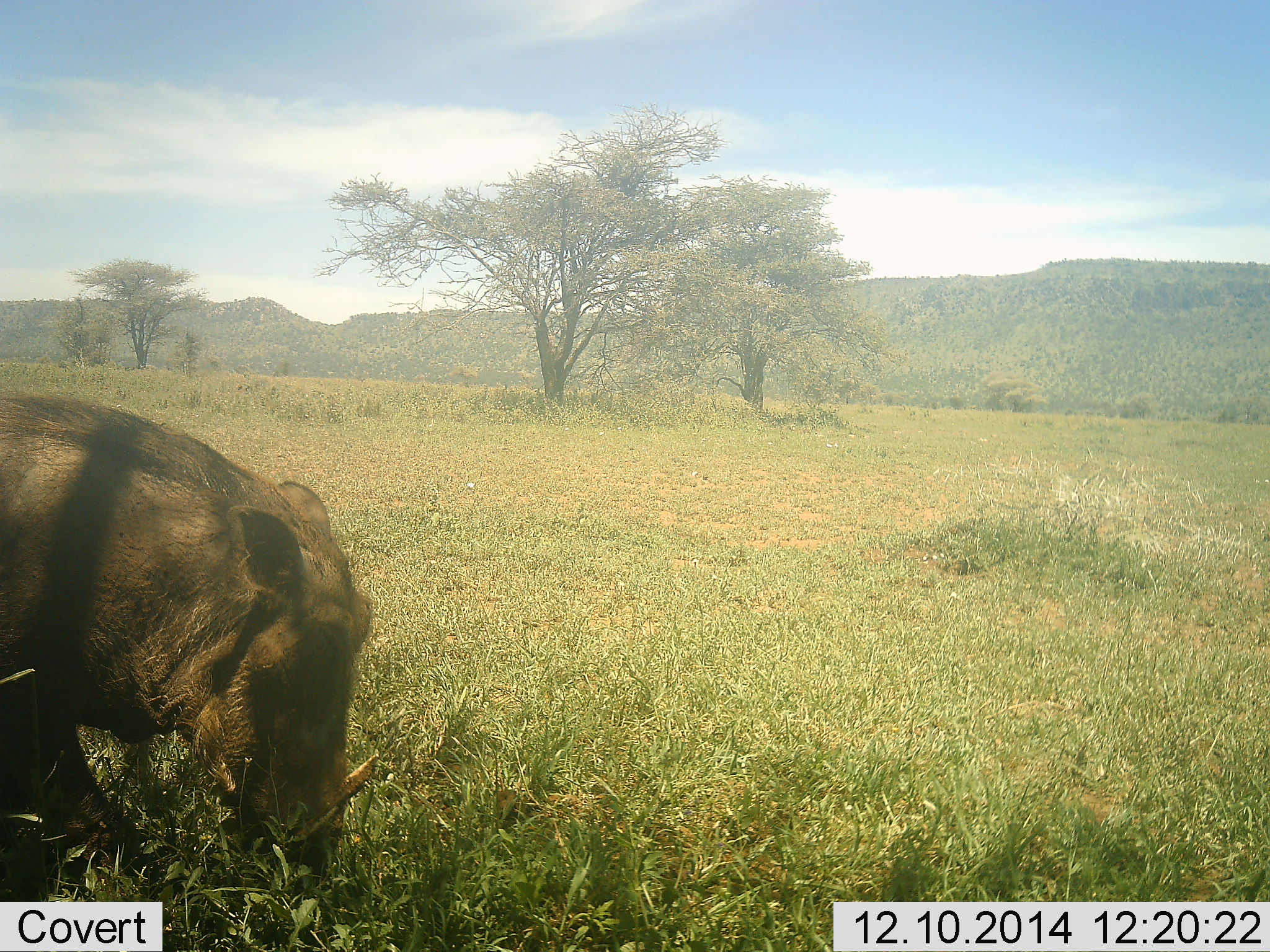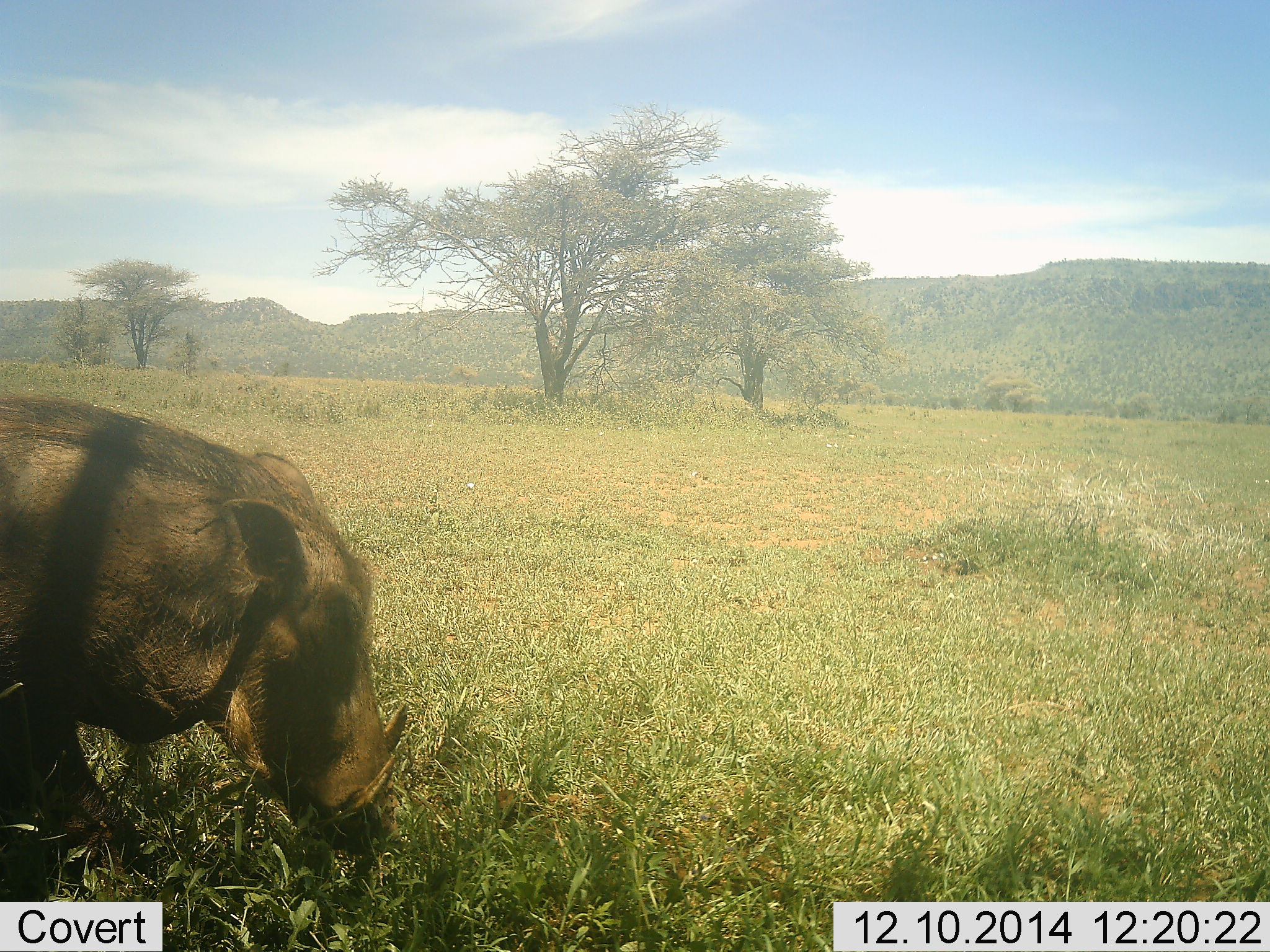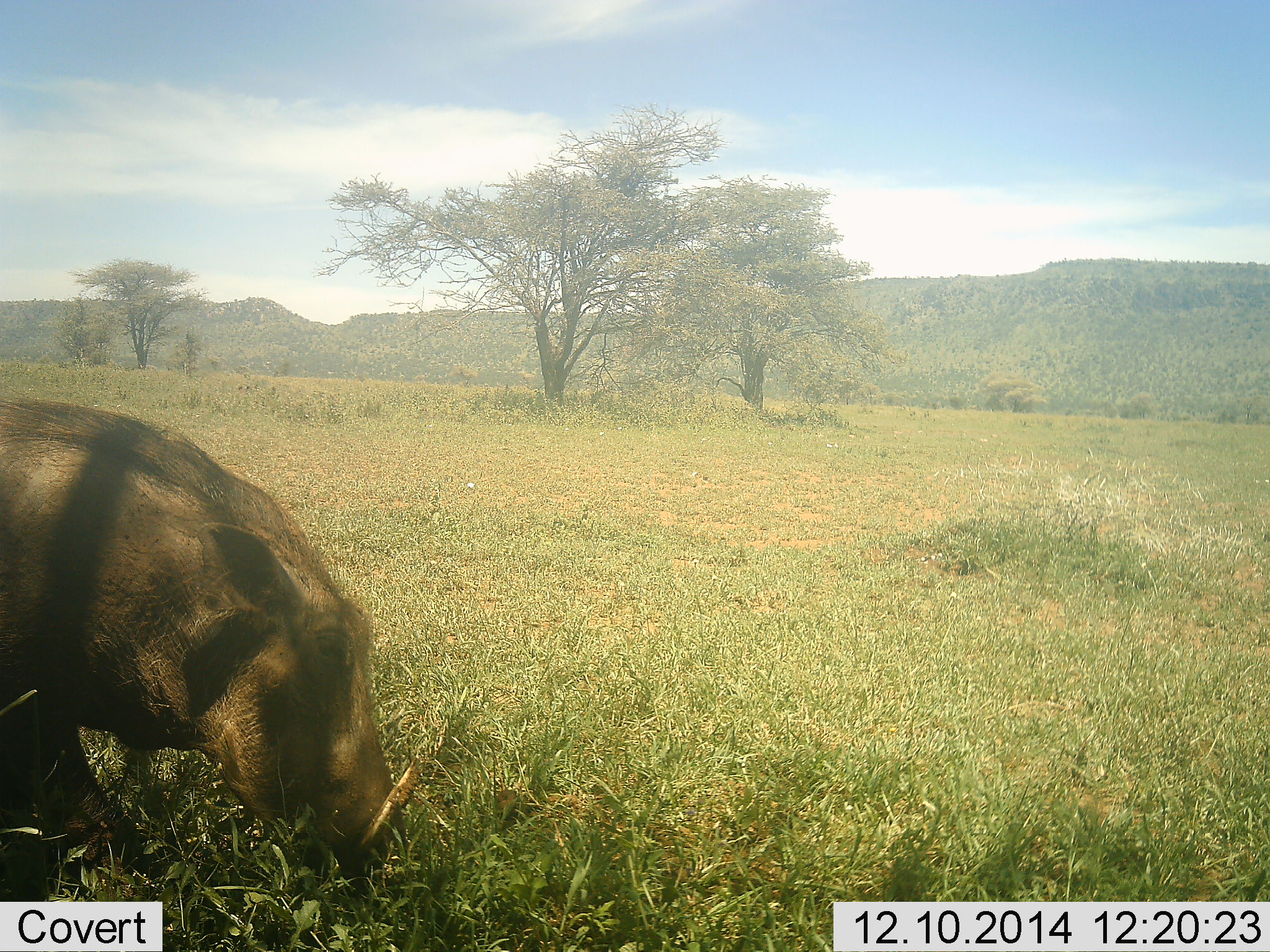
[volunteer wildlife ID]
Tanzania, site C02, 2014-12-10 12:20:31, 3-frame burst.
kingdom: Animalia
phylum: Chordata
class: Mammalia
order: Artiodactyla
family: Suidae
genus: Phacochoerus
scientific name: Phacochoerus africanus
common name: warthog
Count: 1.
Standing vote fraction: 20%.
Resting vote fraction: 0%.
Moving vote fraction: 20%.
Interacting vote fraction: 0%.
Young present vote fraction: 0%.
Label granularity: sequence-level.